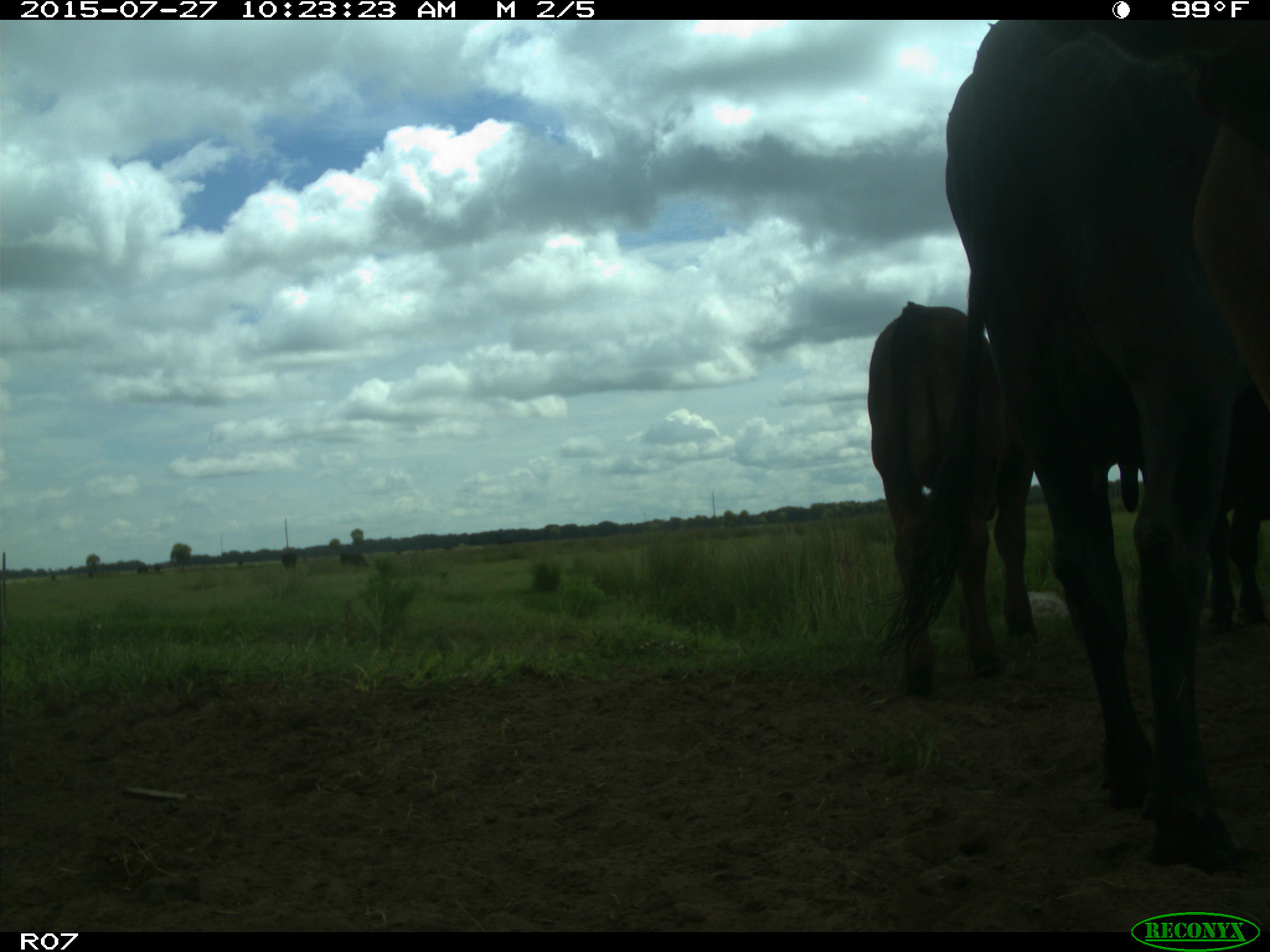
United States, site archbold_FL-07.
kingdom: Animalia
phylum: Chordata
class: Mammalia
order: Artiodactyla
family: Bovidae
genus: Bos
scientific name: Bos taurus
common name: domestic cow